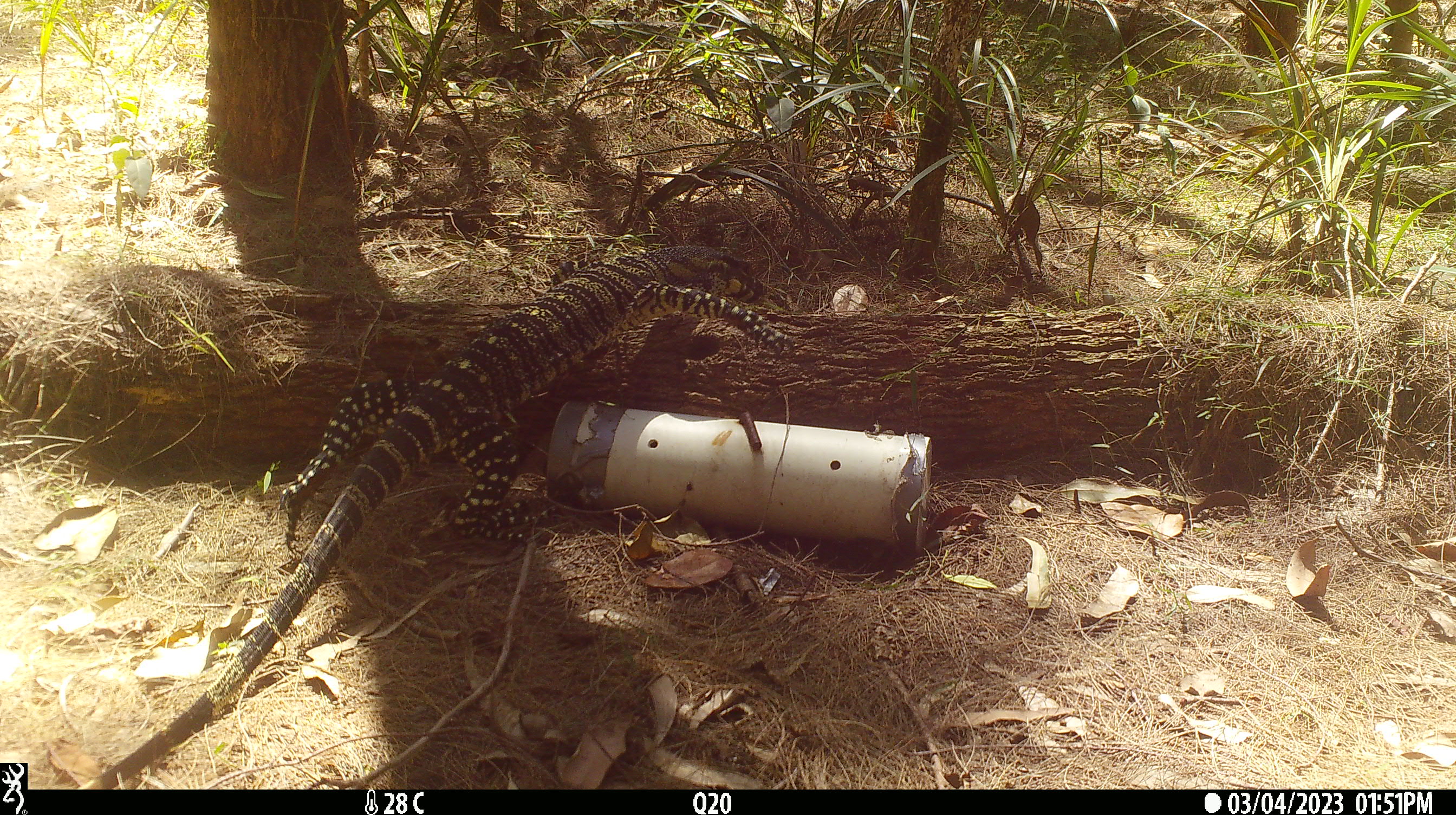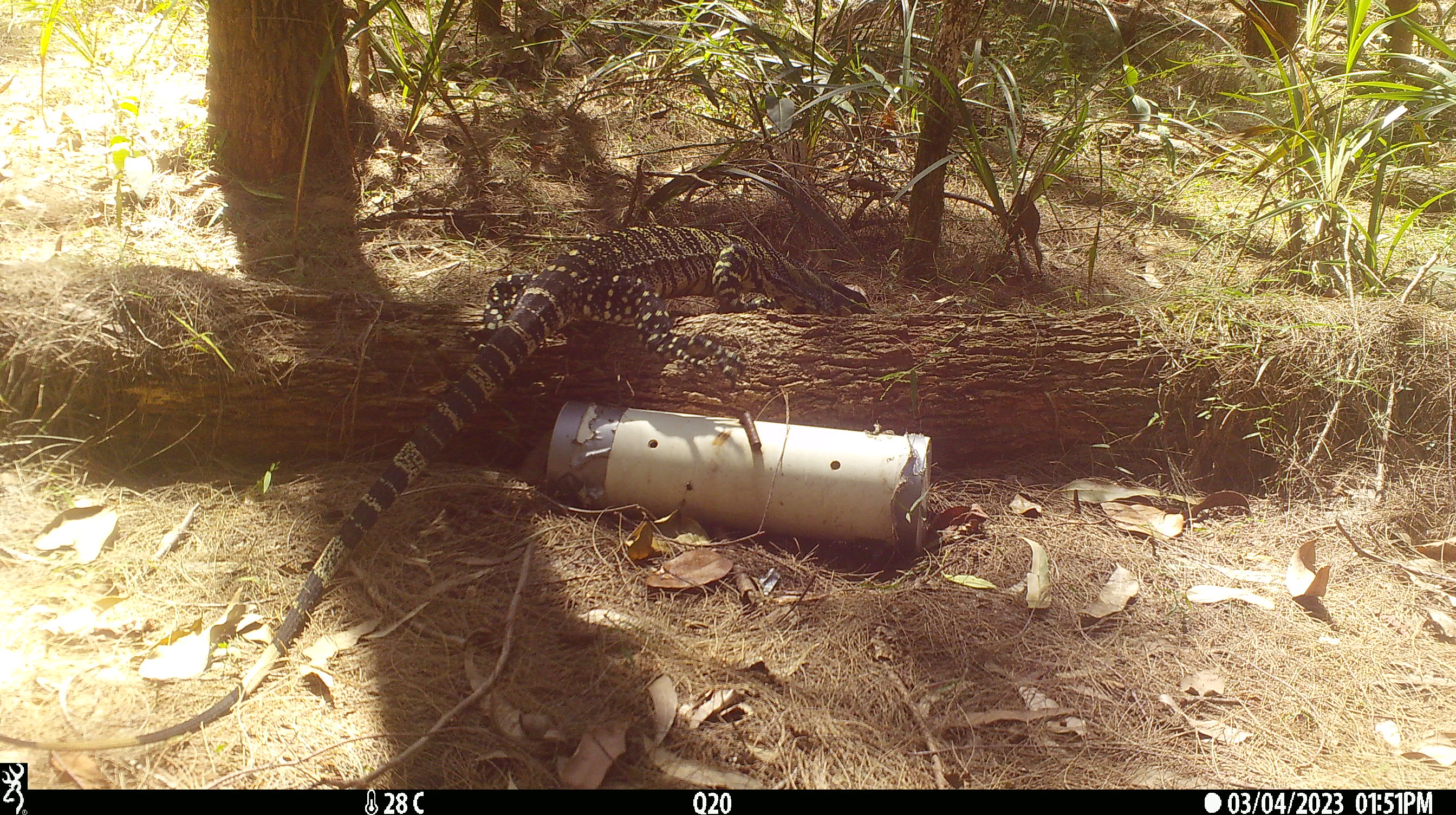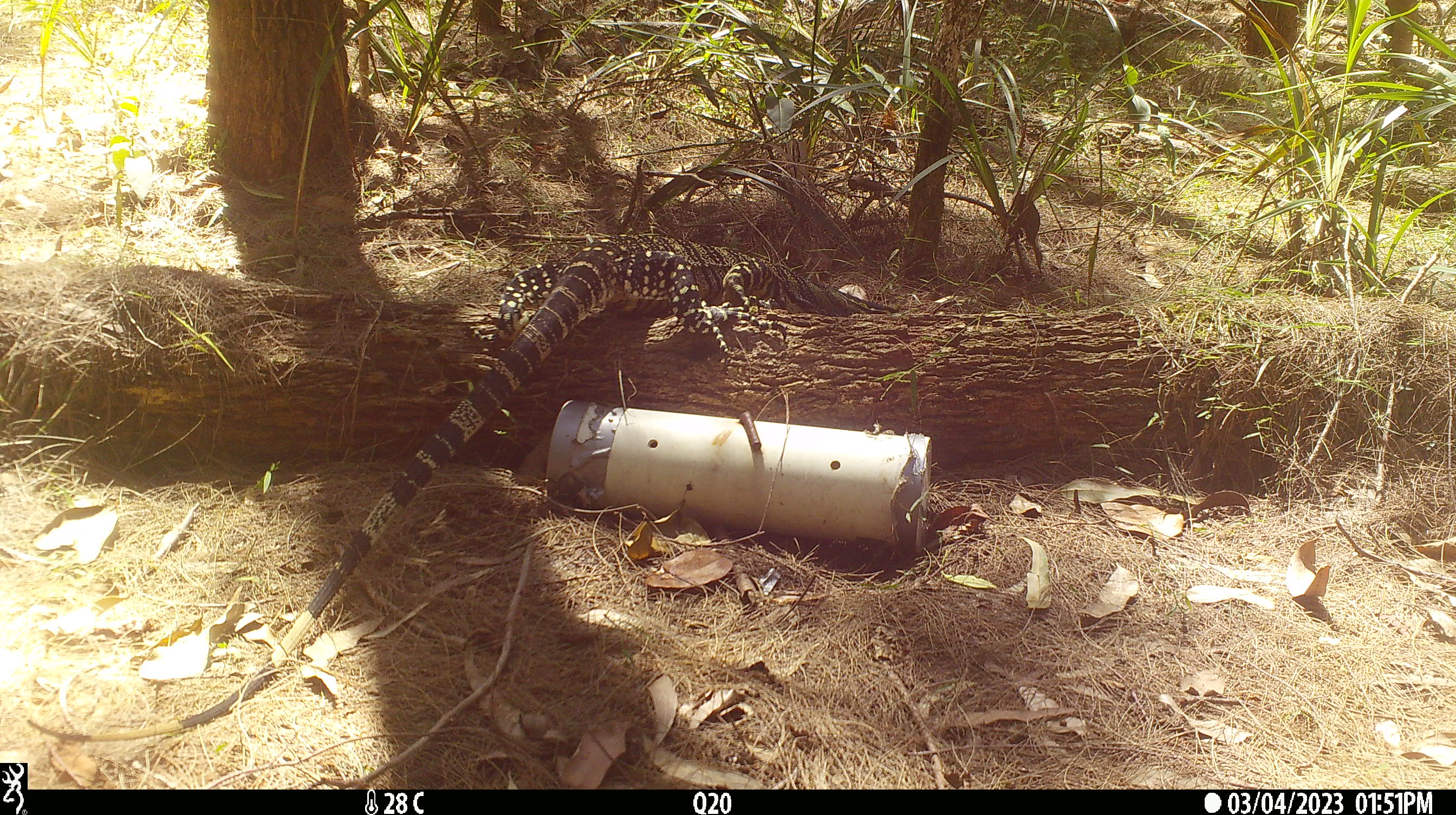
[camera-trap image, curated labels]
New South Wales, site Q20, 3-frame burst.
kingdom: Animalia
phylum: Chordata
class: Reptilia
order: Squamata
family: Varanidae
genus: Varanus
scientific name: Varanus varius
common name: lace monitor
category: goanna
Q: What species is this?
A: Goanna (lace monitor) (Varanus varius).